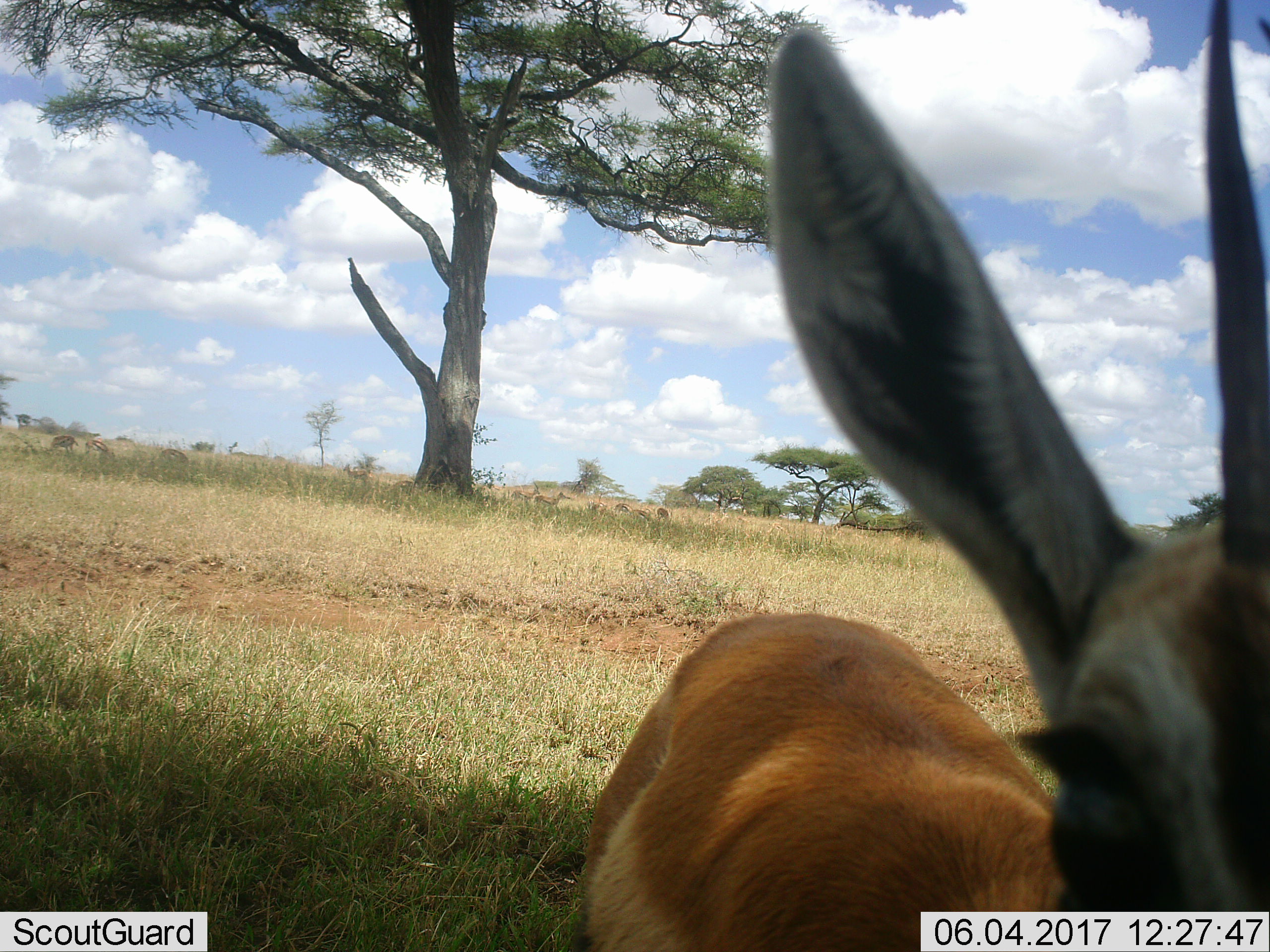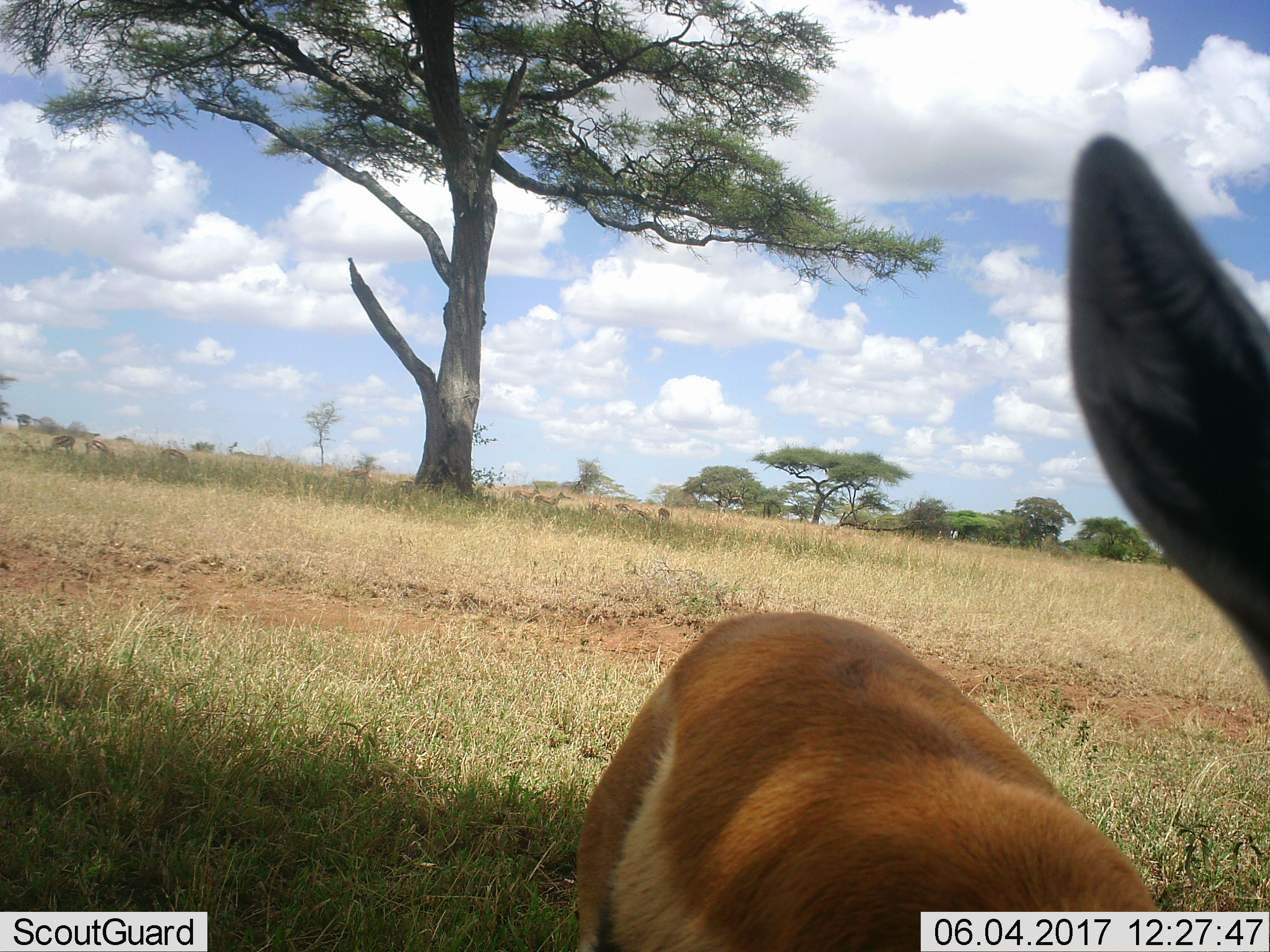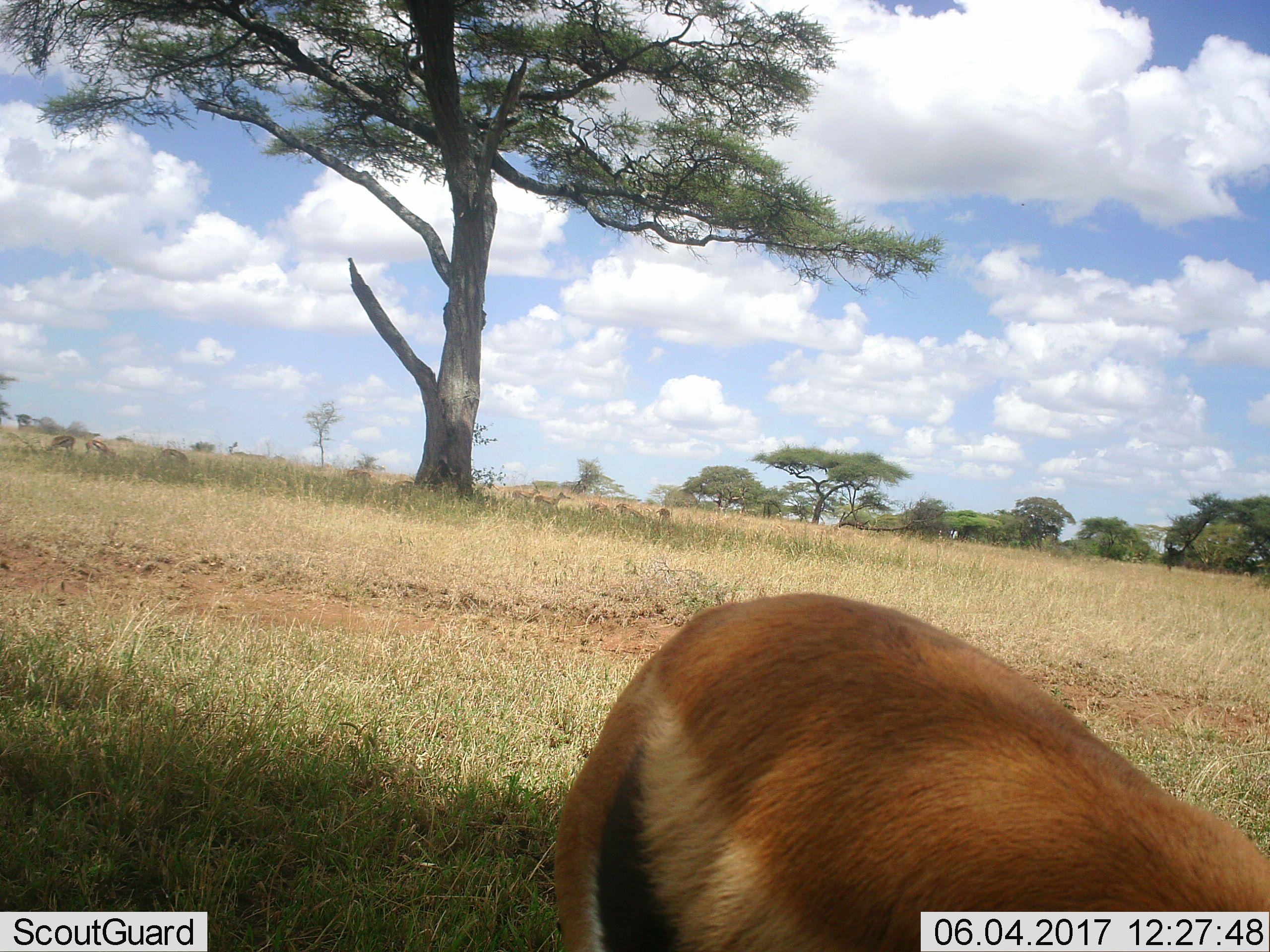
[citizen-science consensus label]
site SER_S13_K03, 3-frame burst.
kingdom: Animalia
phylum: Chordata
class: Mammalia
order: Artiodactyla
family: Bovidae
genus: Eudorcas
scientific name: Eudorcas thomsonii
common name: thomson's gazelle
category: gazellethomsons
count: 10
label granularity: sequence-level